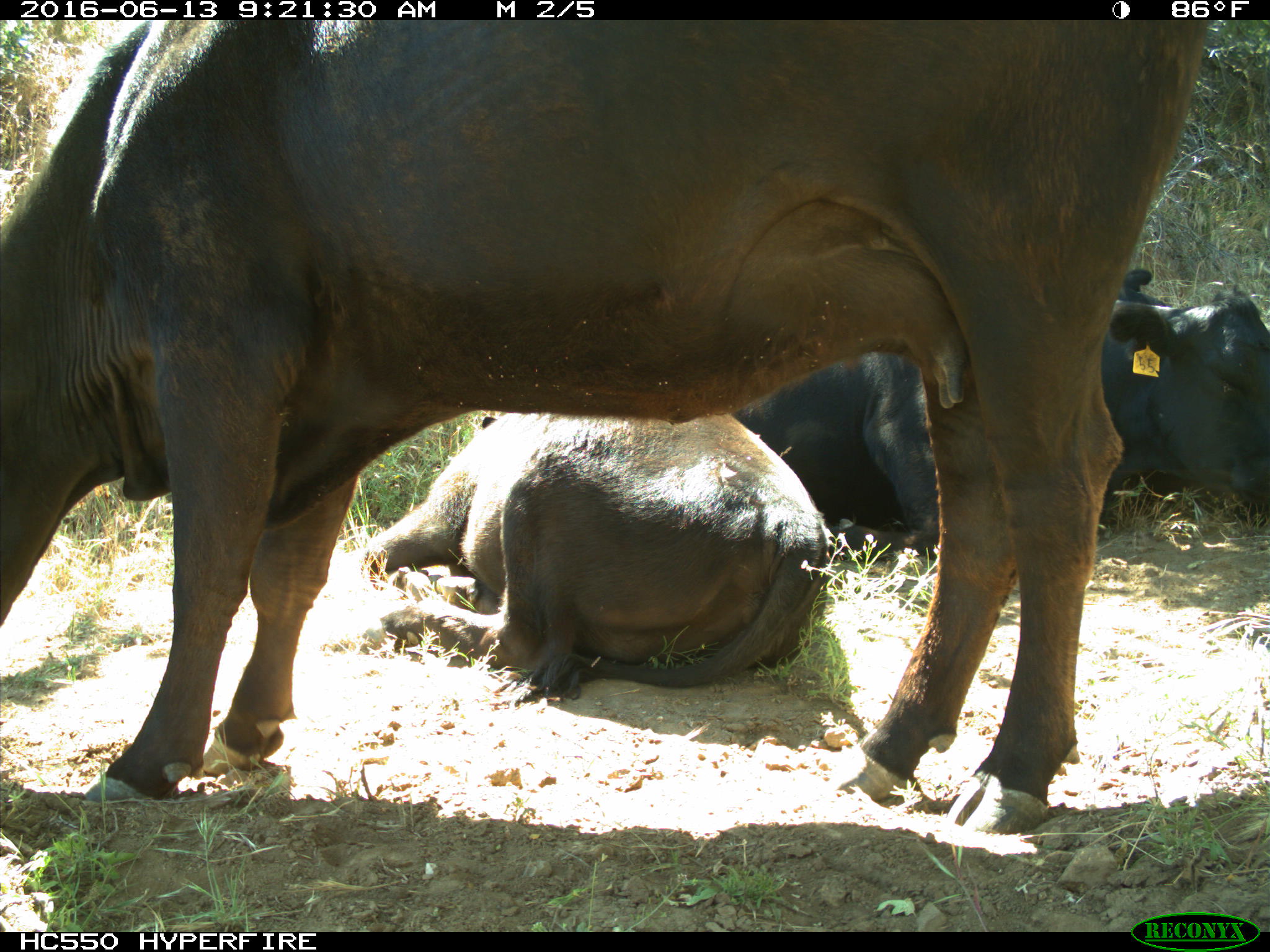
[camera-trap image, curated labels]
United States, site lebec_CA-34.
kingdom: Animalia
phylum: Chordata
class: Mammalia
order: Artiodactyla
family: Bovidae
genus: Bos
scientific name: Bos taurus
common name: domestic cow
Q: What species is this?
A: Bos taurus (domestic cow).